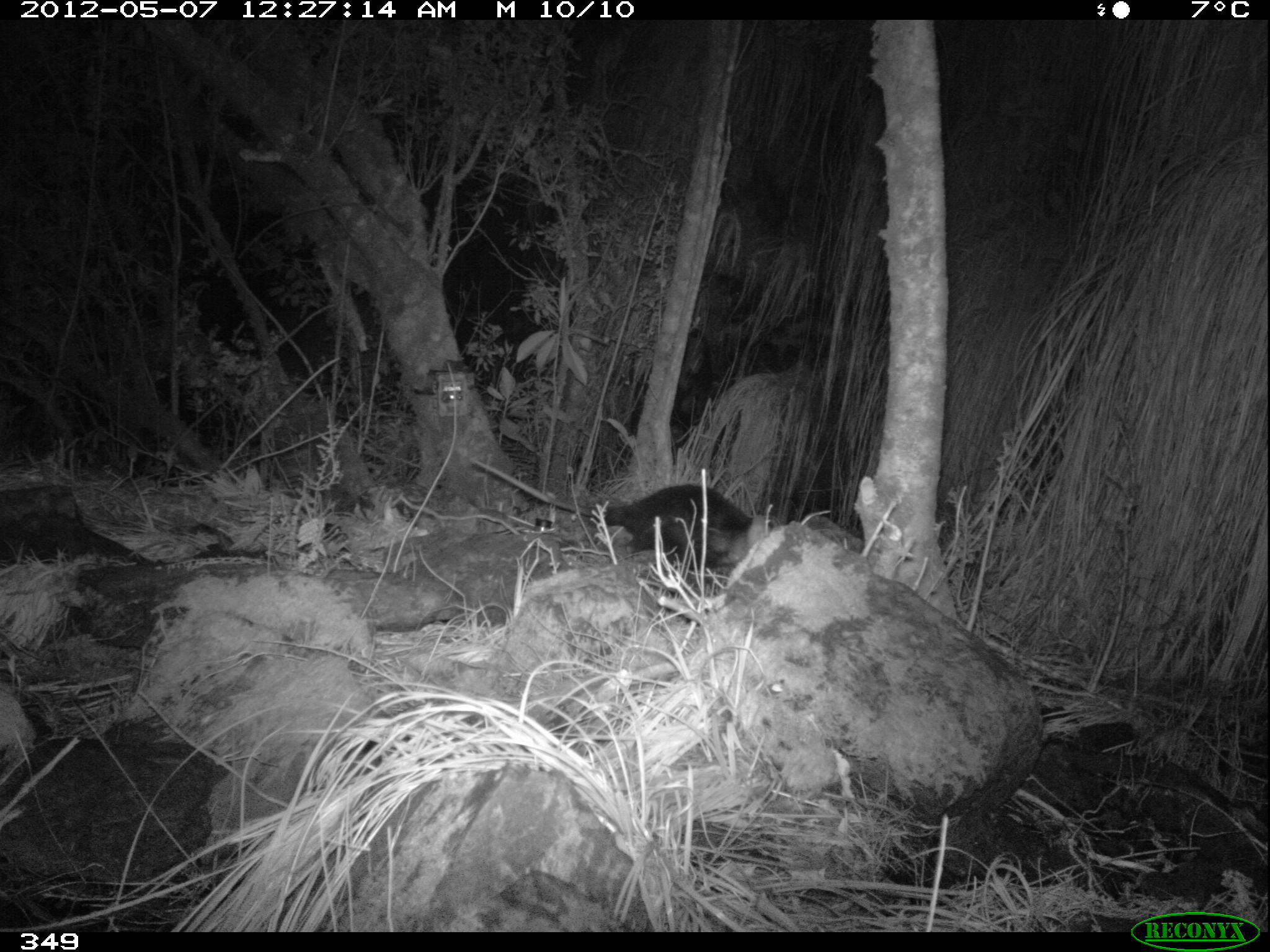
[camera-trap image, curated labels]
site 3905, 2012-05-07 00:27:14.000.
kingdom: Animalia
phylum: Chordata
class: Mammalia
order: Didelphimorphia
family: Didelphidae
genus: Didelphis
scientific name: Didelphis pernigra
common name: andean white-eared opossum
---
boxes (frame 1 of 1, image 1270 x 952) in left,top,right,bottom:
didelphis pernigra: 465,454,774,580